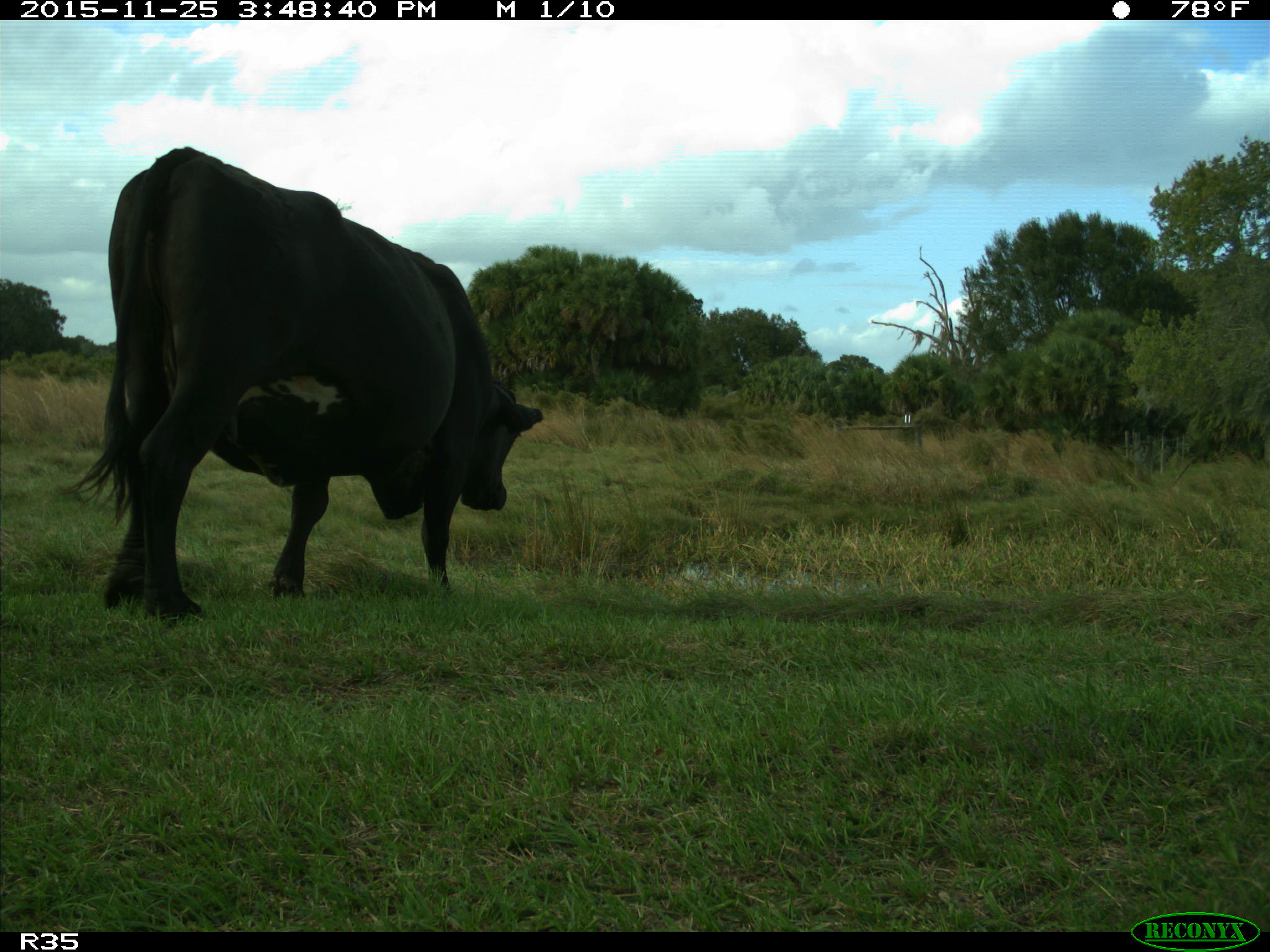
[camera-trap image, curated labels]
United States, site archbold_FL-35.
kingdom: Animalia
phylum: Chordata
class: Mammalia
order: Artiodactyla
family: Bovidae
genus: Bos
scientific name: Bos taurus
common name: domestic cow